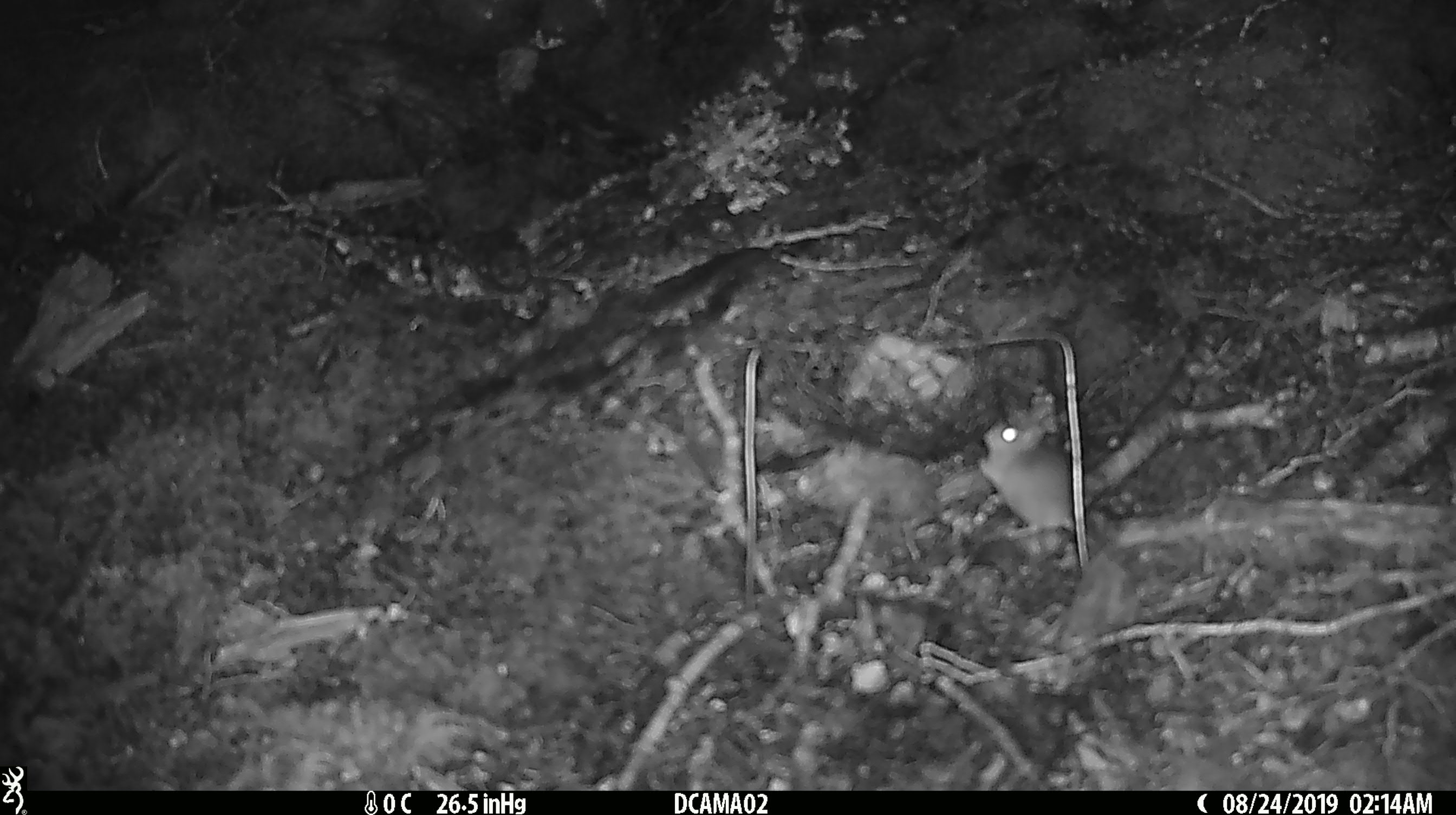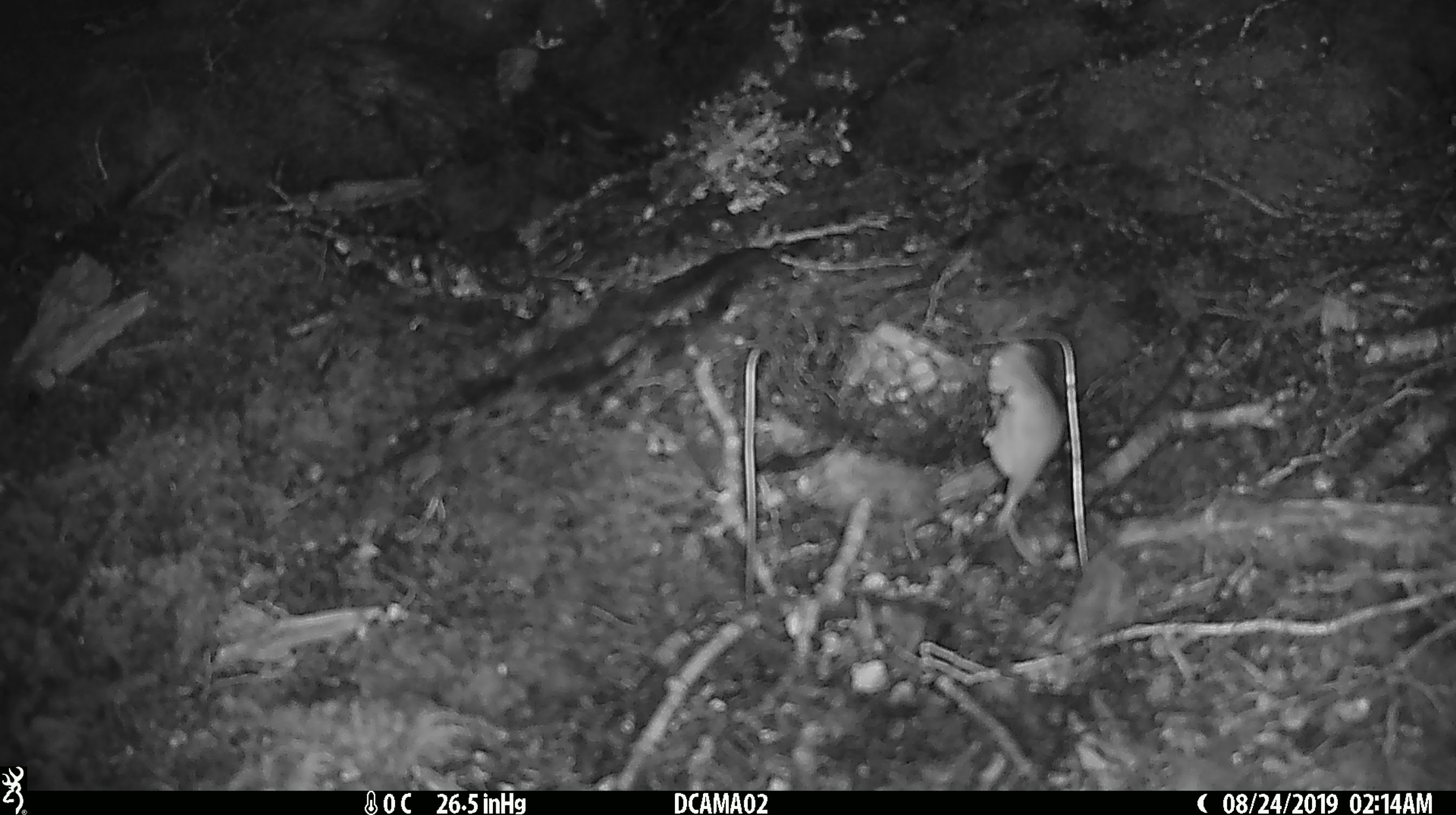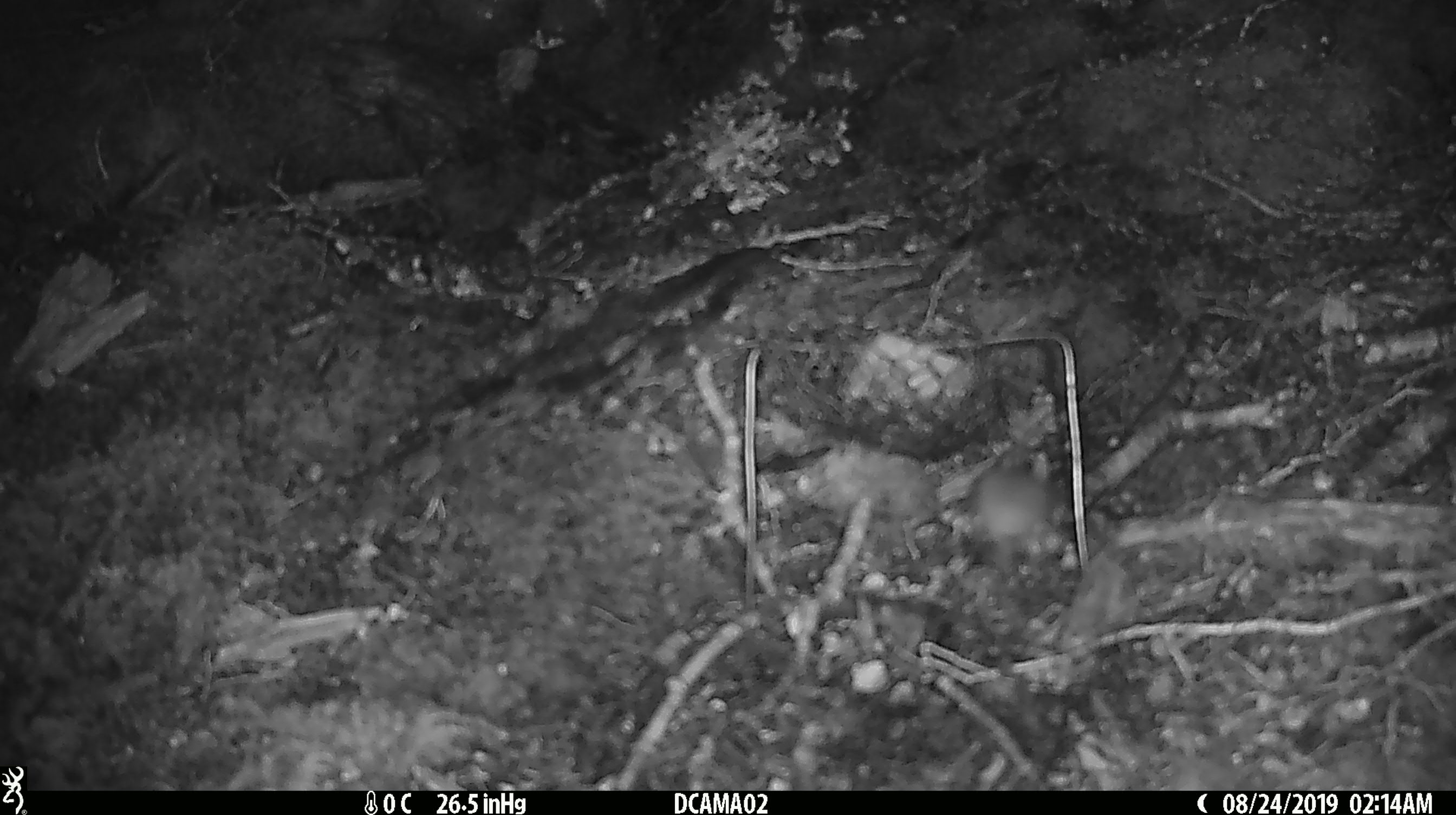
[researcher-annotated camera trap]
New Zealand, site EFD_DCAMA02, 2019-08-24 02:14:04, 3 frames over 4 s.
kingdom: Animalia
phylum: Chordata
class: Mammalia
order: Rodentia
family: Muridae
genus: Mus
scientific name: Mus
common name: mouse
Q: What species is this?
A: Mouse (Mus).